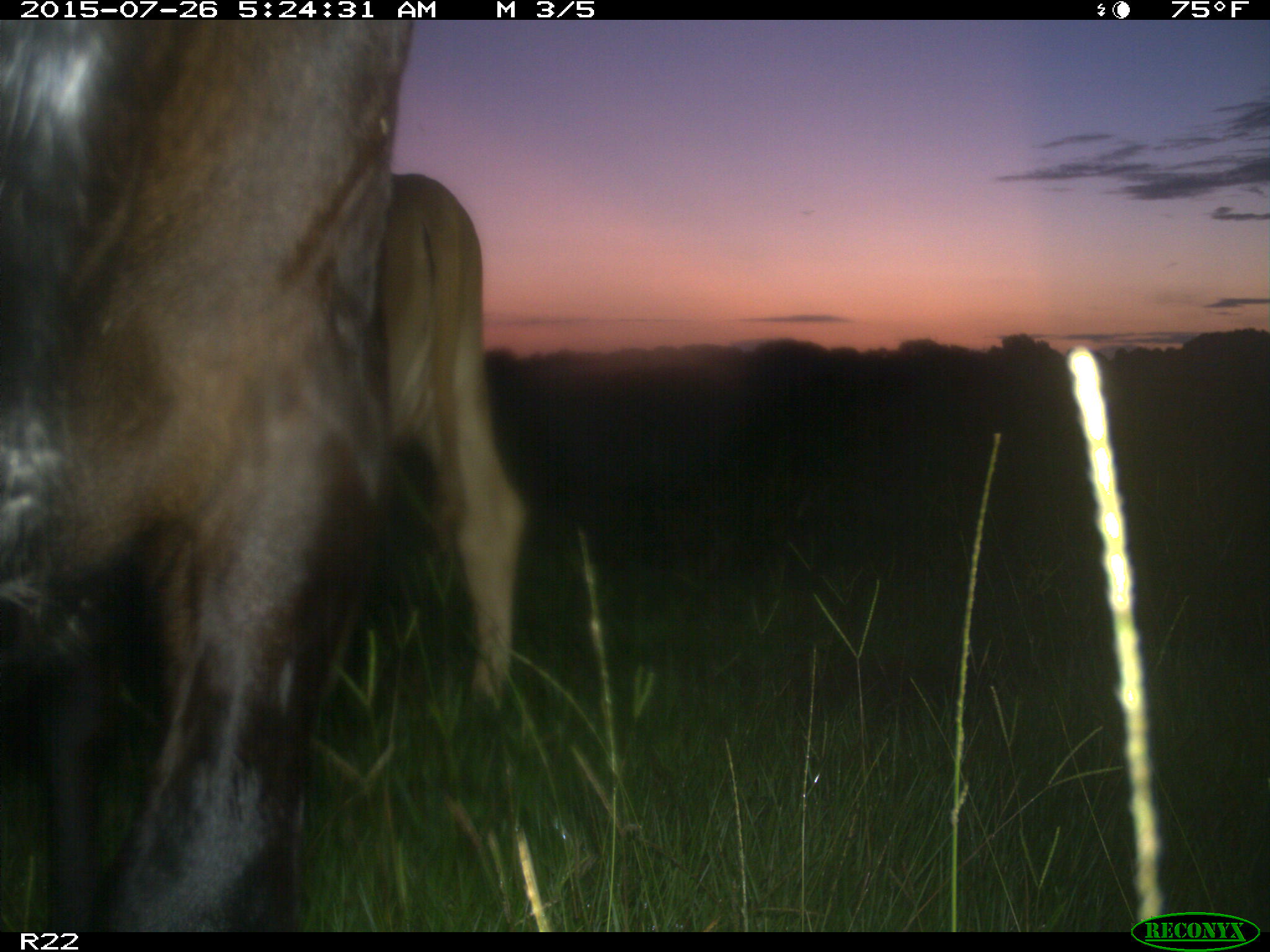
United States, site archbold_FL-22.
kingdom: Animalia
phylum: Chordata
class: Mammalia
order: Artiodactyla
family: Bovidae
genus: Bos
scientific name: Bos taurus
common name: domestic cow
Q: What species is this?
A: Bos taurus (domestic cow).